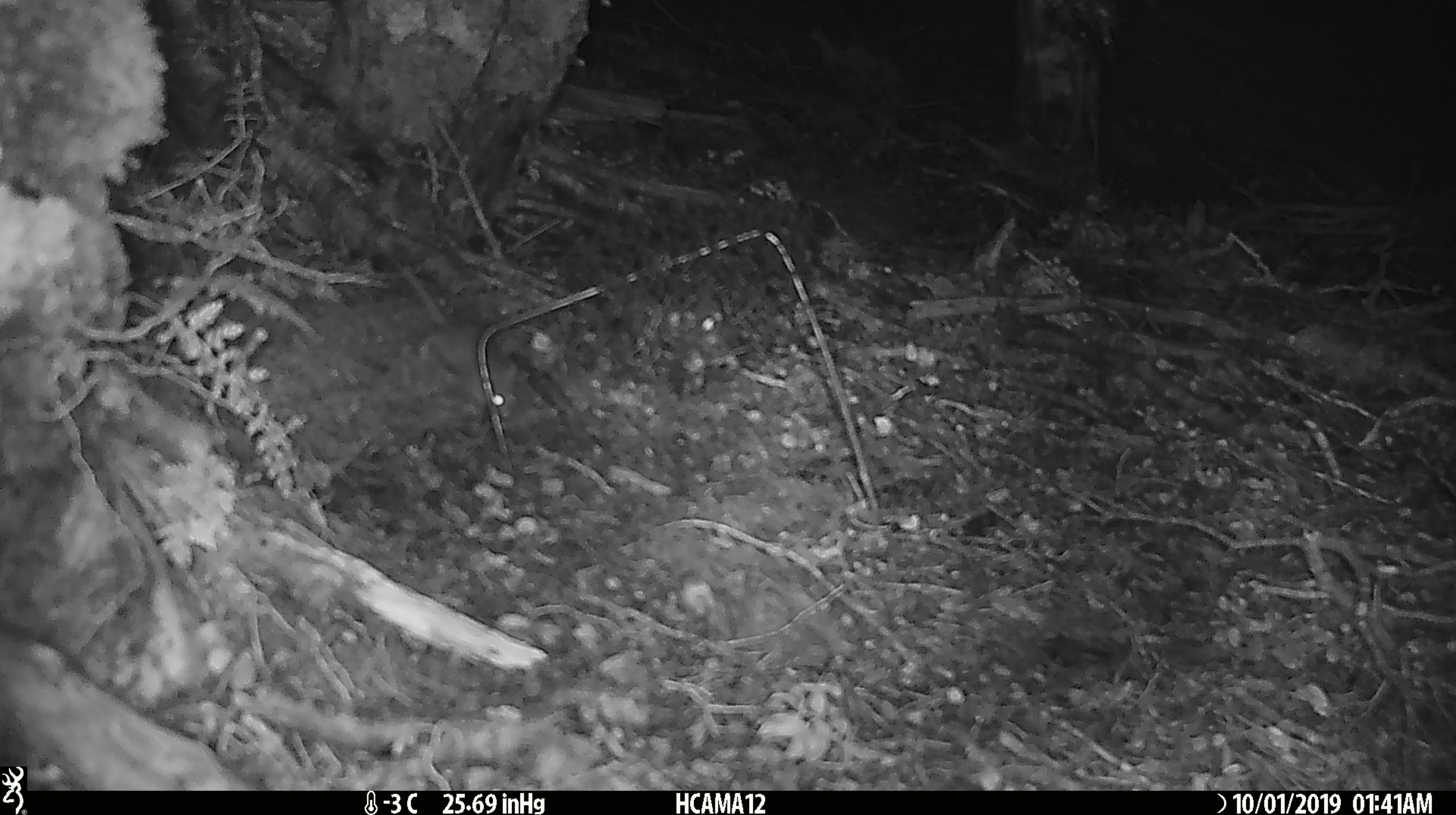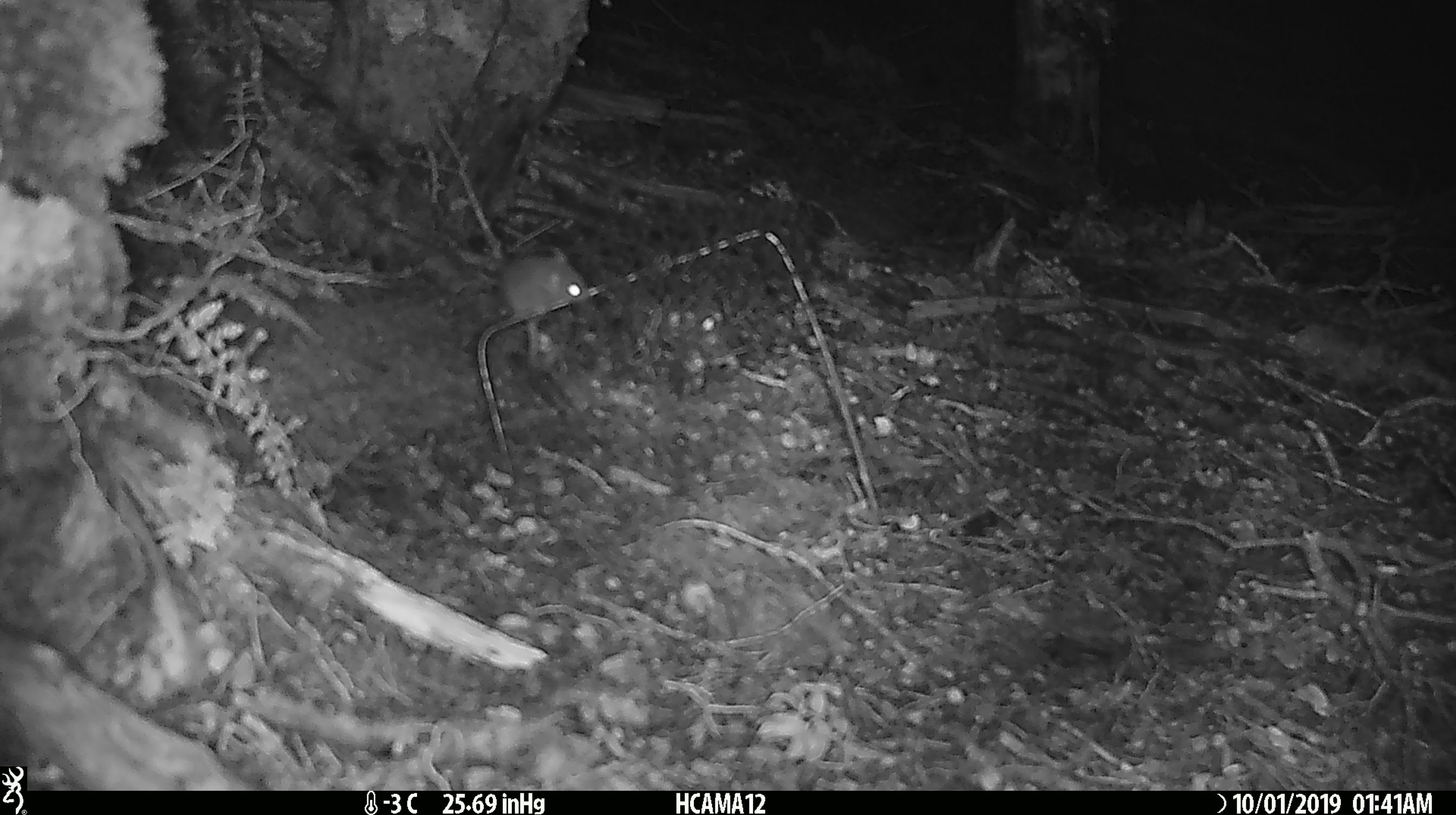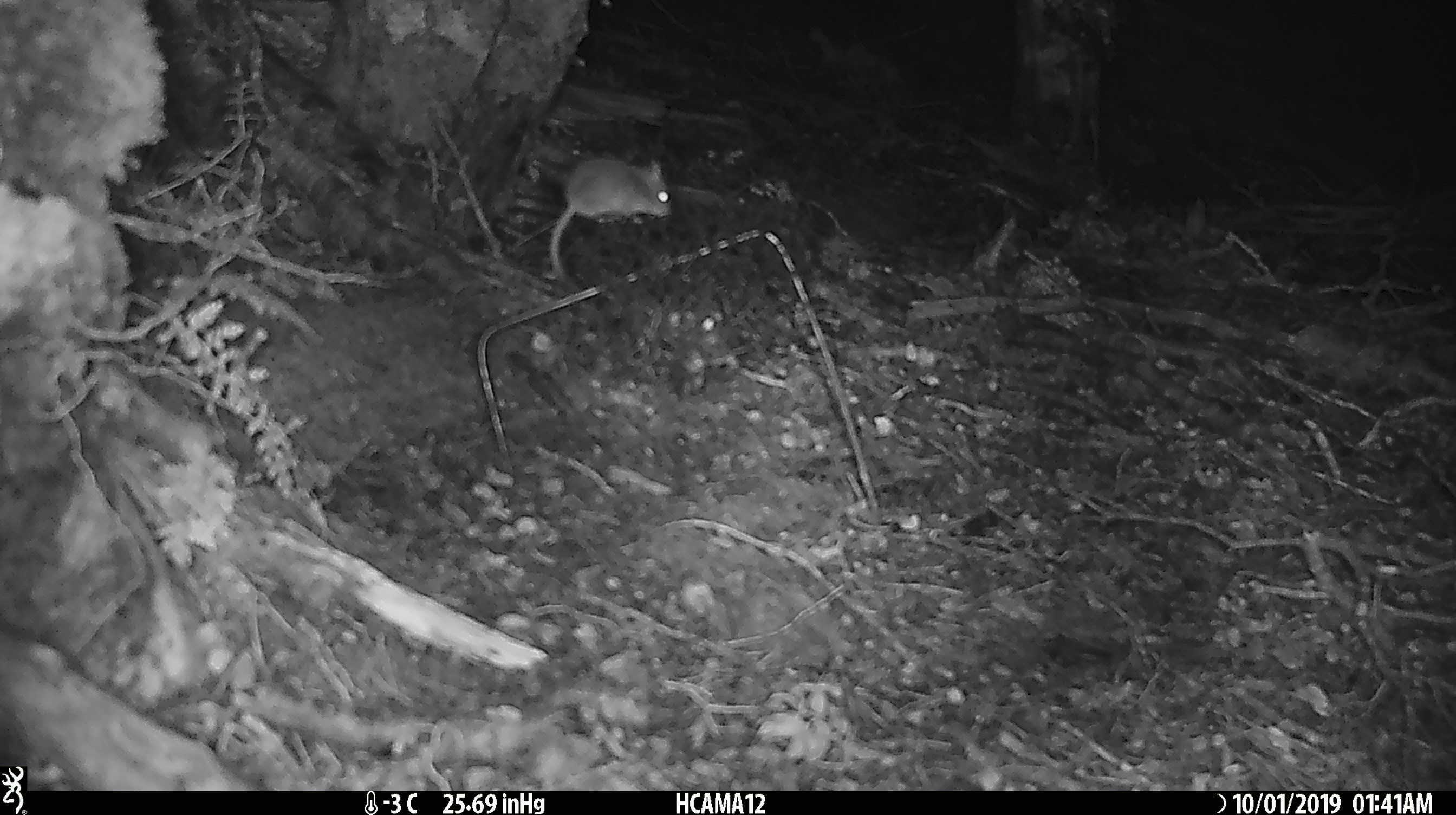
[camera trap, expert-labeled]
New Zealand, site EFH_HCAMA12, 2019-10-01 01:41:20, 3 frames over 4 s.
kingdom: Animalia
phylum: Chordata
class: Mammalia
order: Rodentia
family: Muridae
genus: Mus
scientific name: Mus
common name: mouse